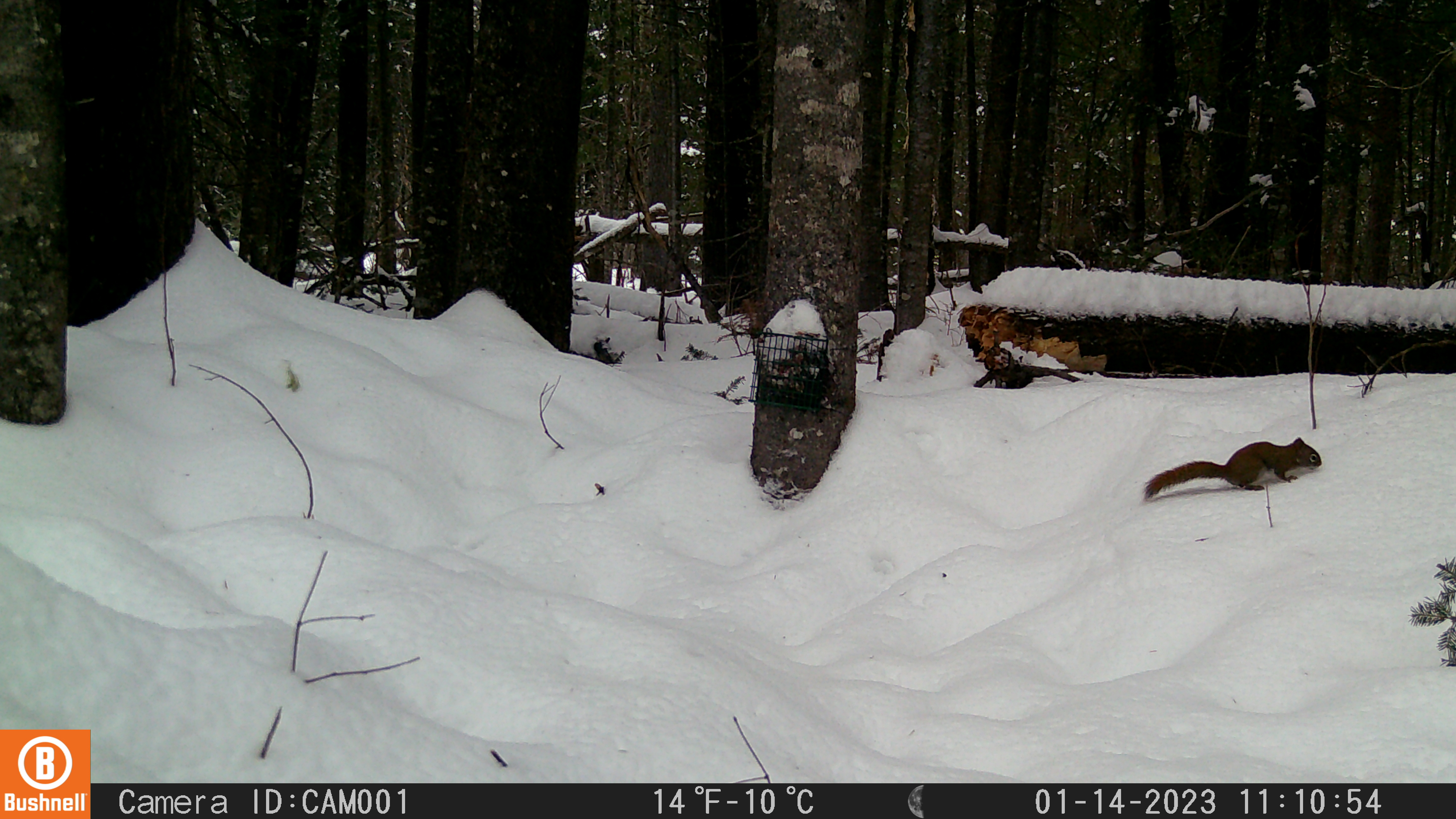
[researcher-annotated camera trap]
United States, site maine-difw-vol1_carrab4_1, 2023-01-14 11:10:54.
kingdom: Animalia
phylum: Chordata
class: Mammalia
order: Rodentia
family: Sciuridae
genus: Tamiasciurus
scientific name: Tamiasciurus hudsonicus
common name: red squirrel